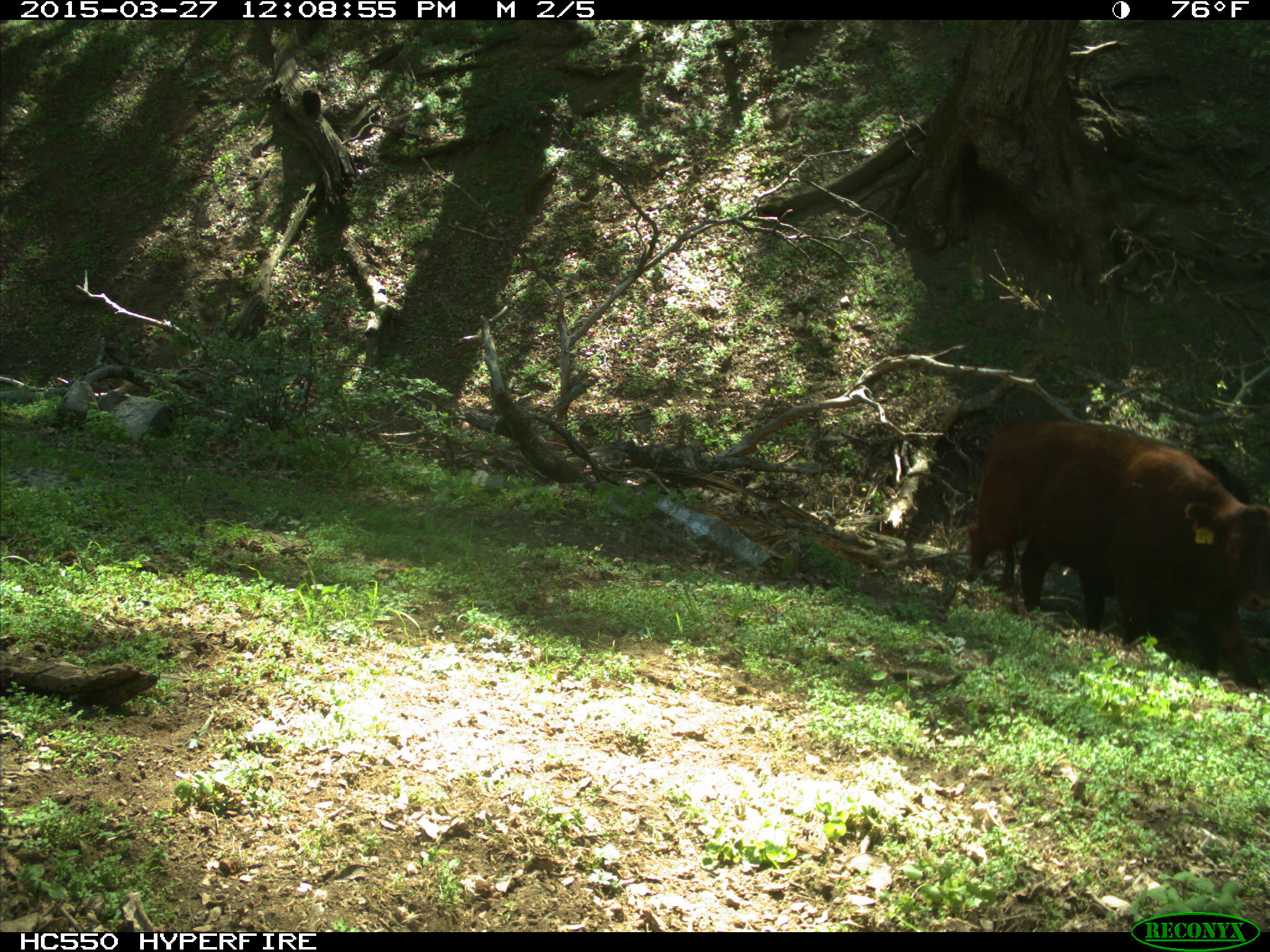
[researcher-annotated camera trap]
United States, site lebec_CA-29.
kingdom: Animalia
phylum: Chordata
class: Mammalia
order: Artiodactyla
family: Bovidae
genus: Bos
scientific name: Bos taurus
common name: domestic cow